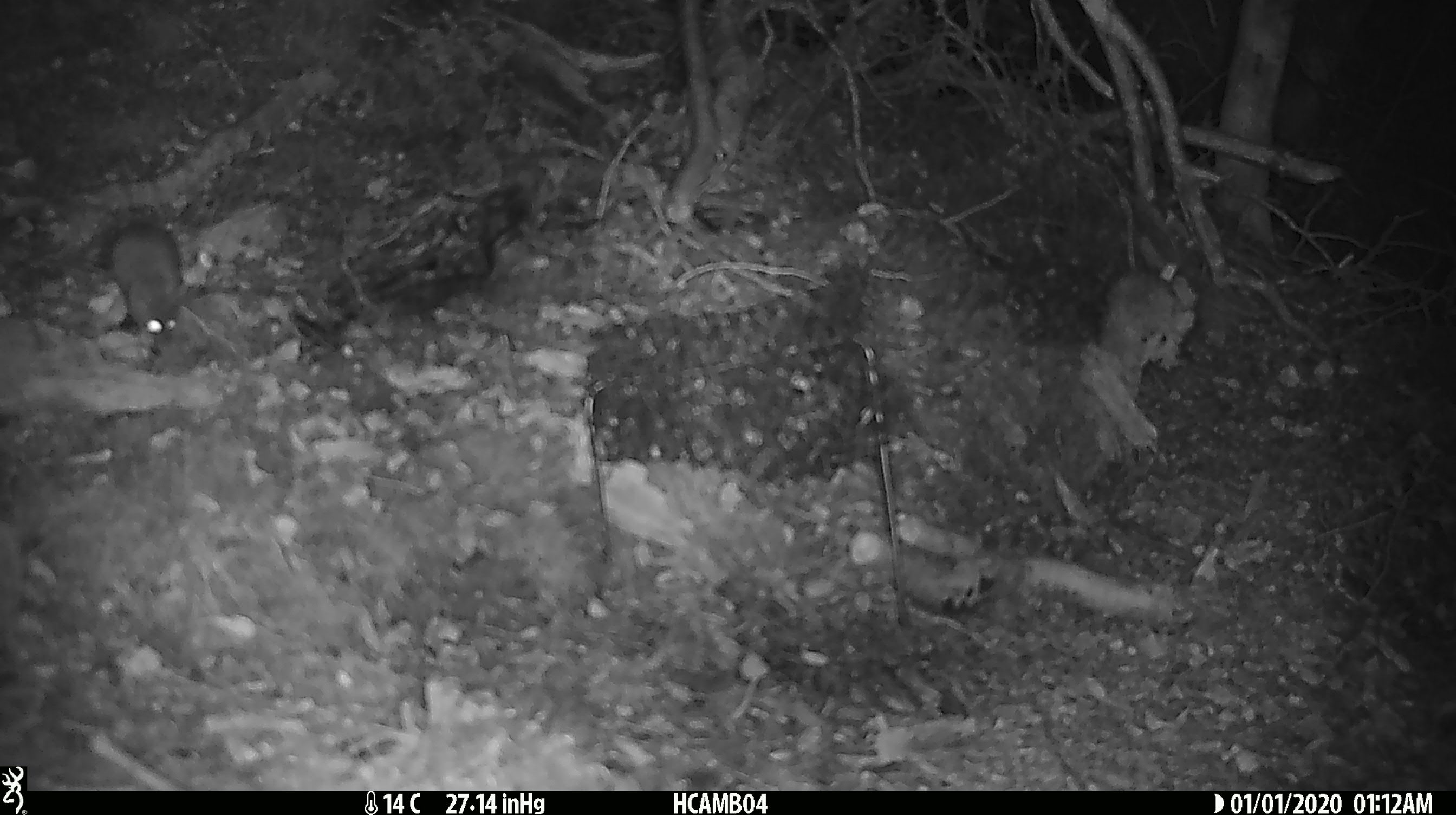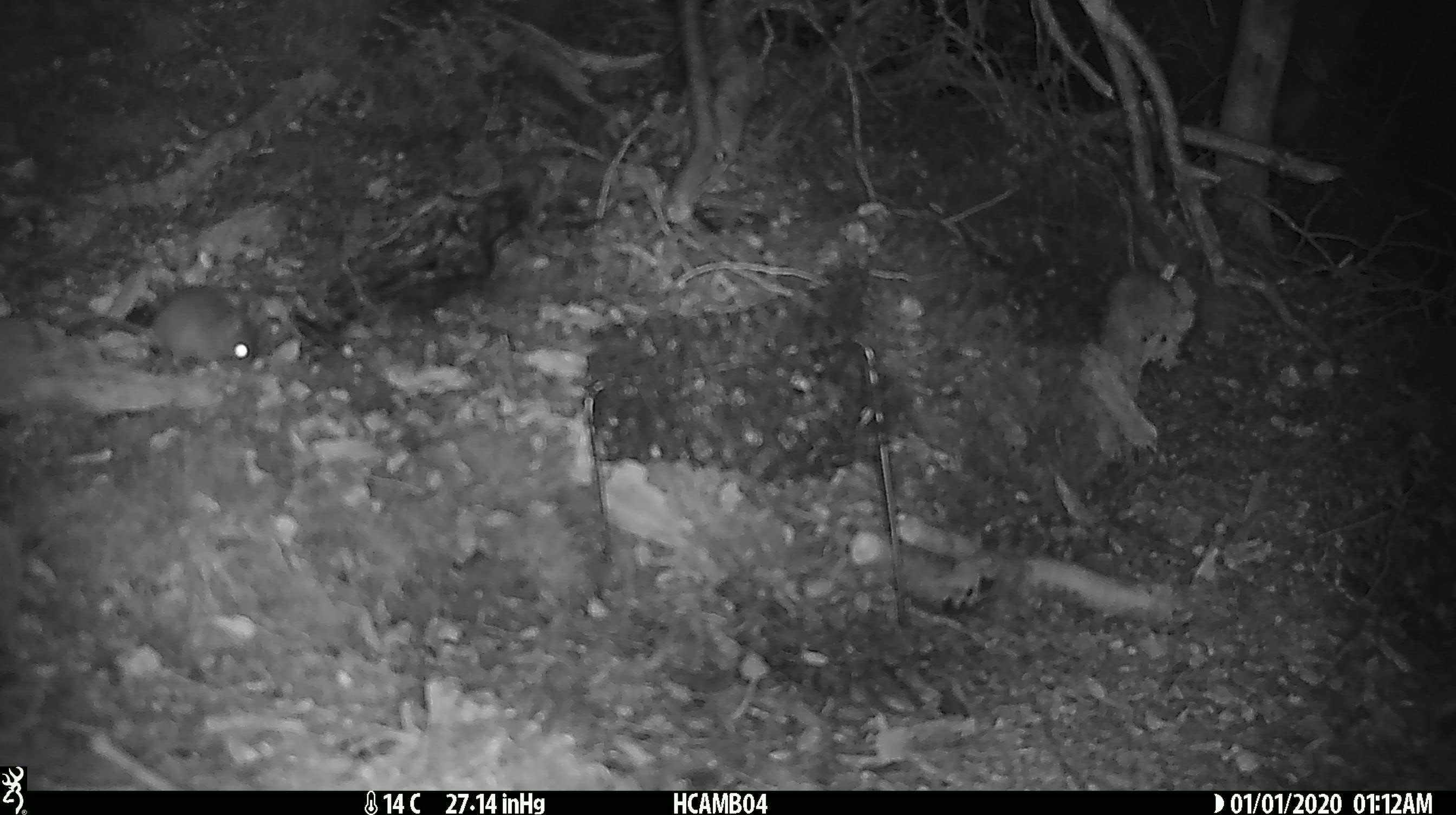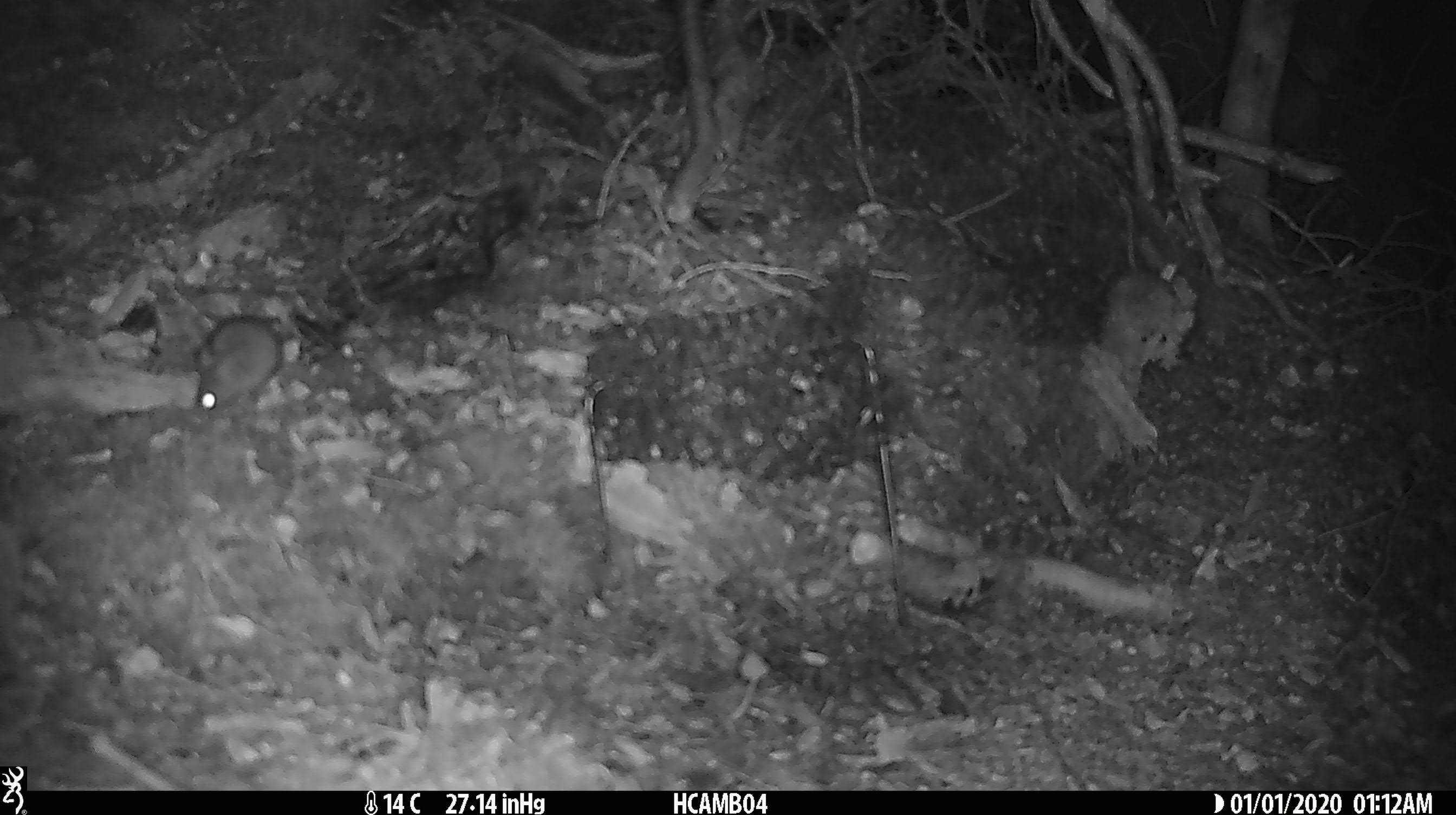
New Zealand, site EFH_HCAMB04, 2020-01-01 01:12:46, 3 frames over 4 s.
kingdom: Animalia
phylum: Chordata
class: Mammalia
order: Rodentia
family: Muridae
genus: Mus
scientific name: Mus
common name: mouse